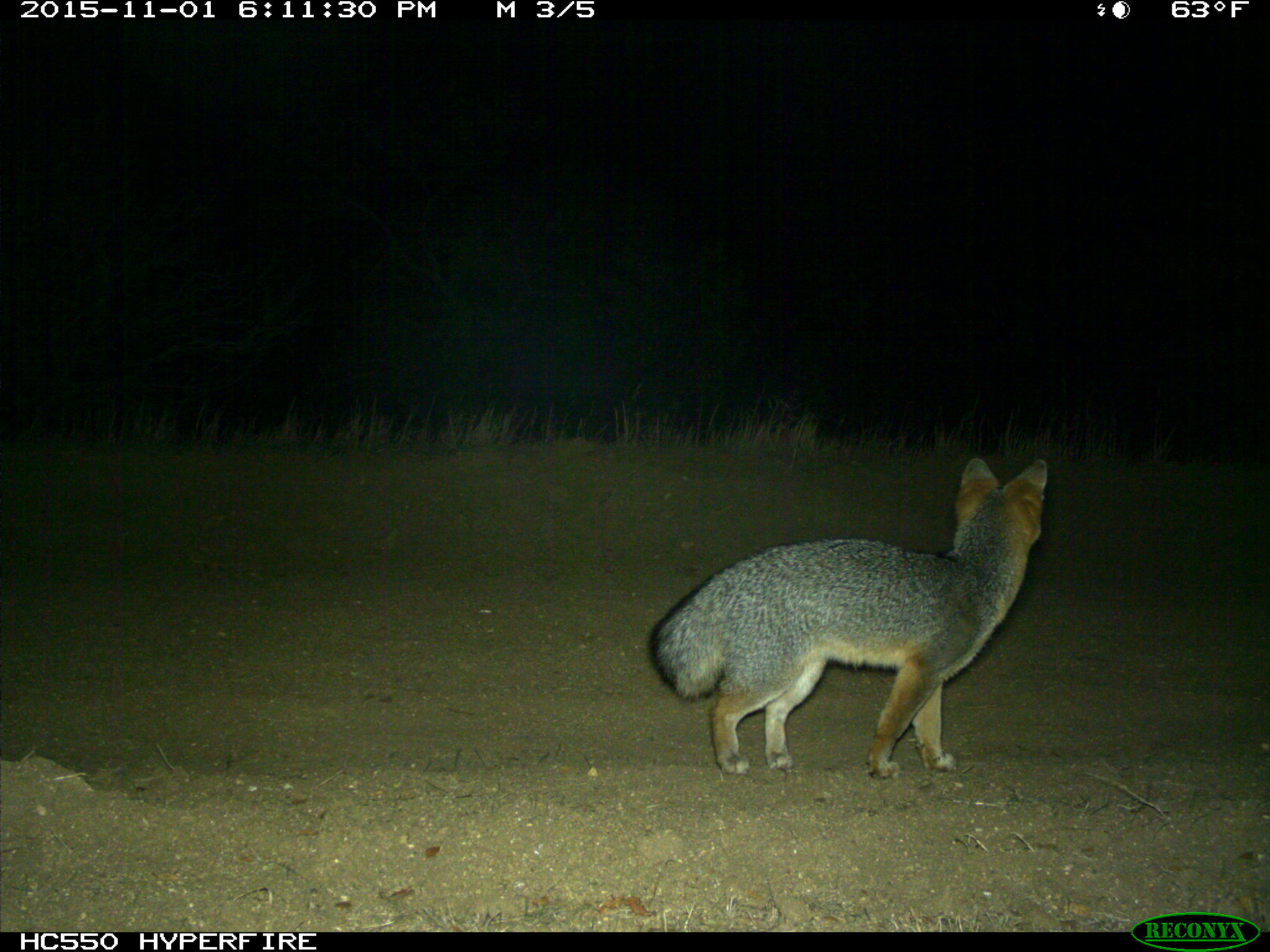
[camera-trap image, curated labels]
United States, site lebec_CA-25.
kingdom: Animalia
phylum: Chordata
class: Mammalia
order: Carnivora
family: Canidae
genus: Urocyon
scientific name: Urocyon cinereoargenteus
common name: gray fox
Urocyon cinereoargenteus (gray fox).